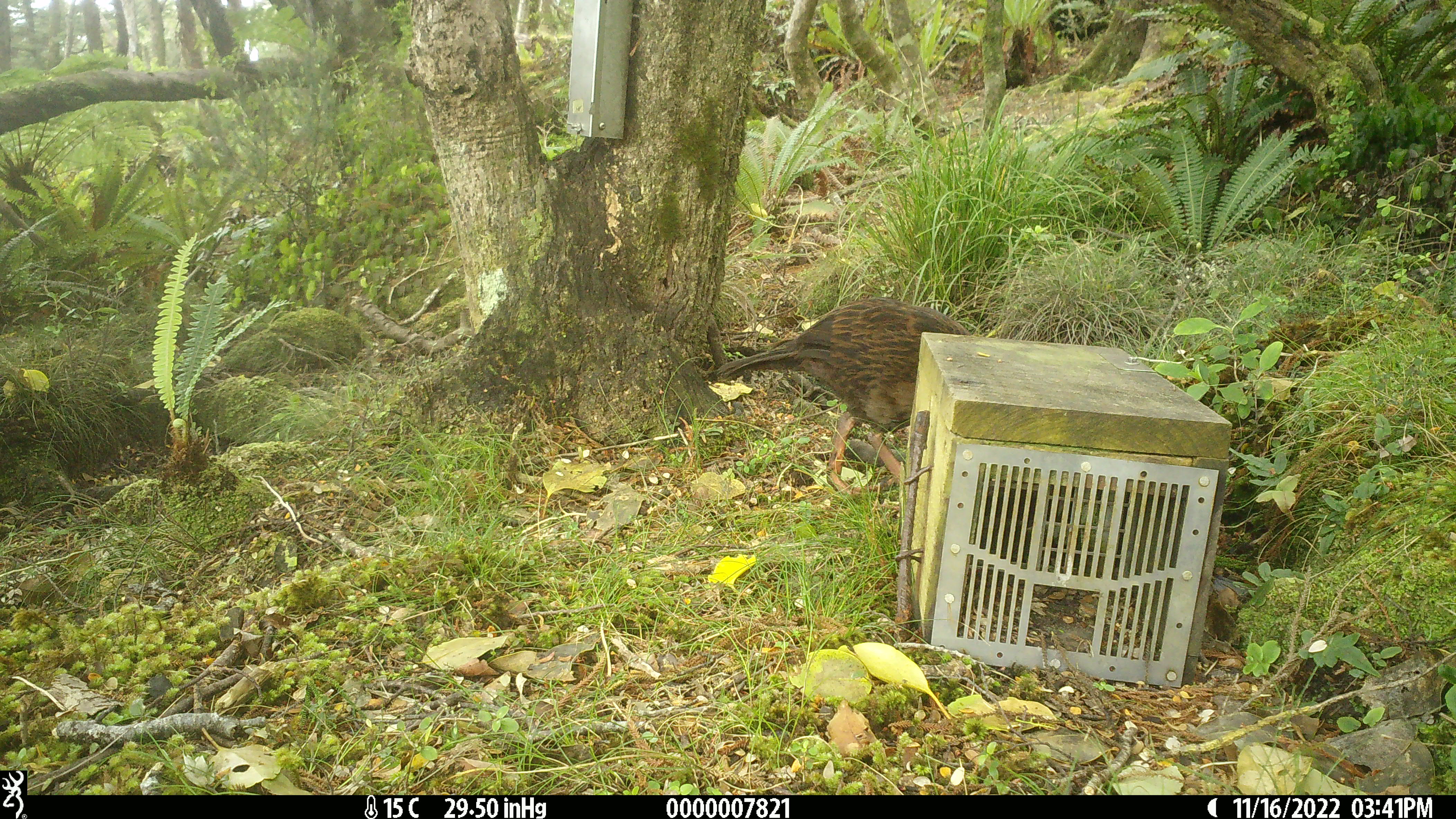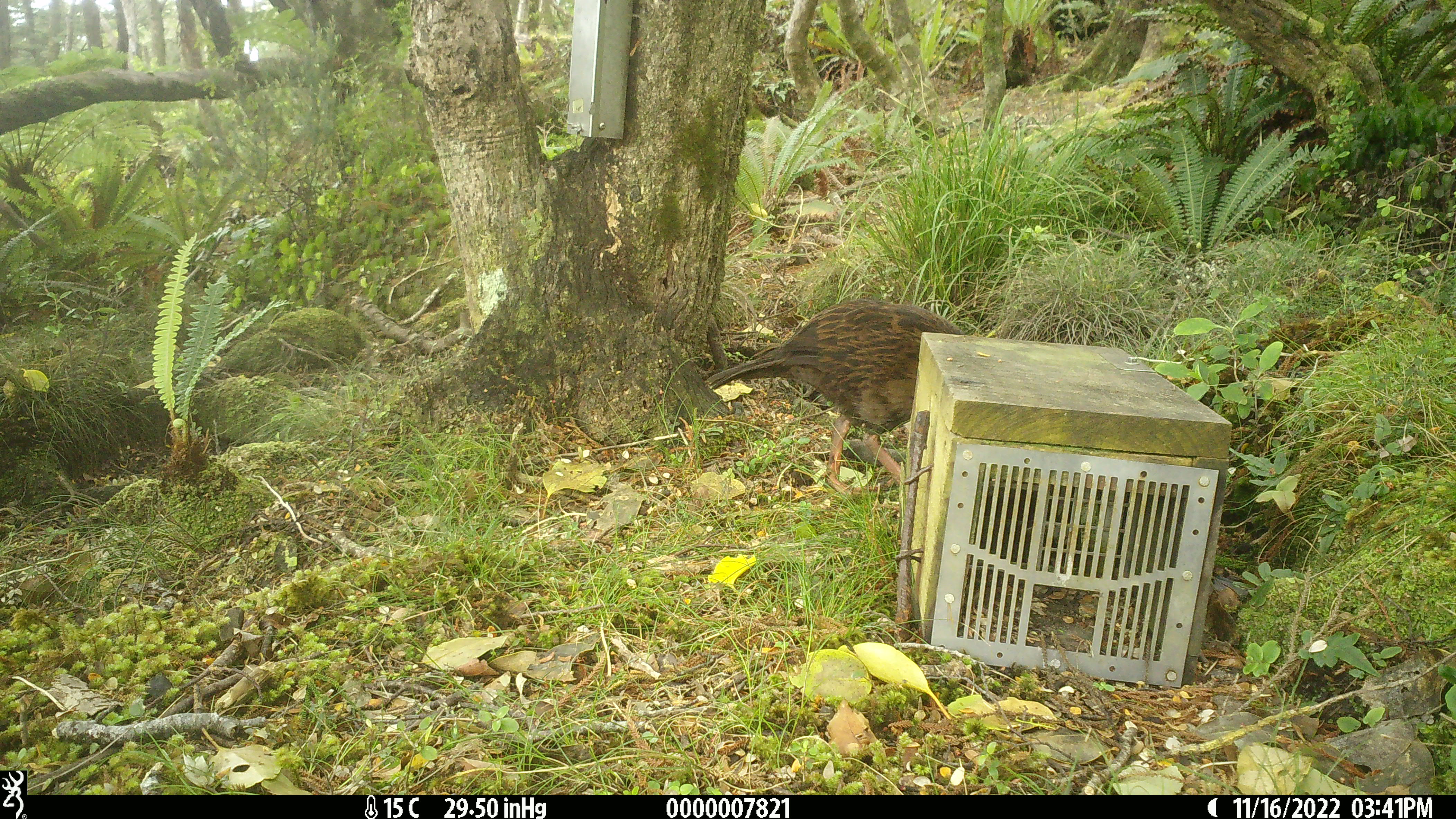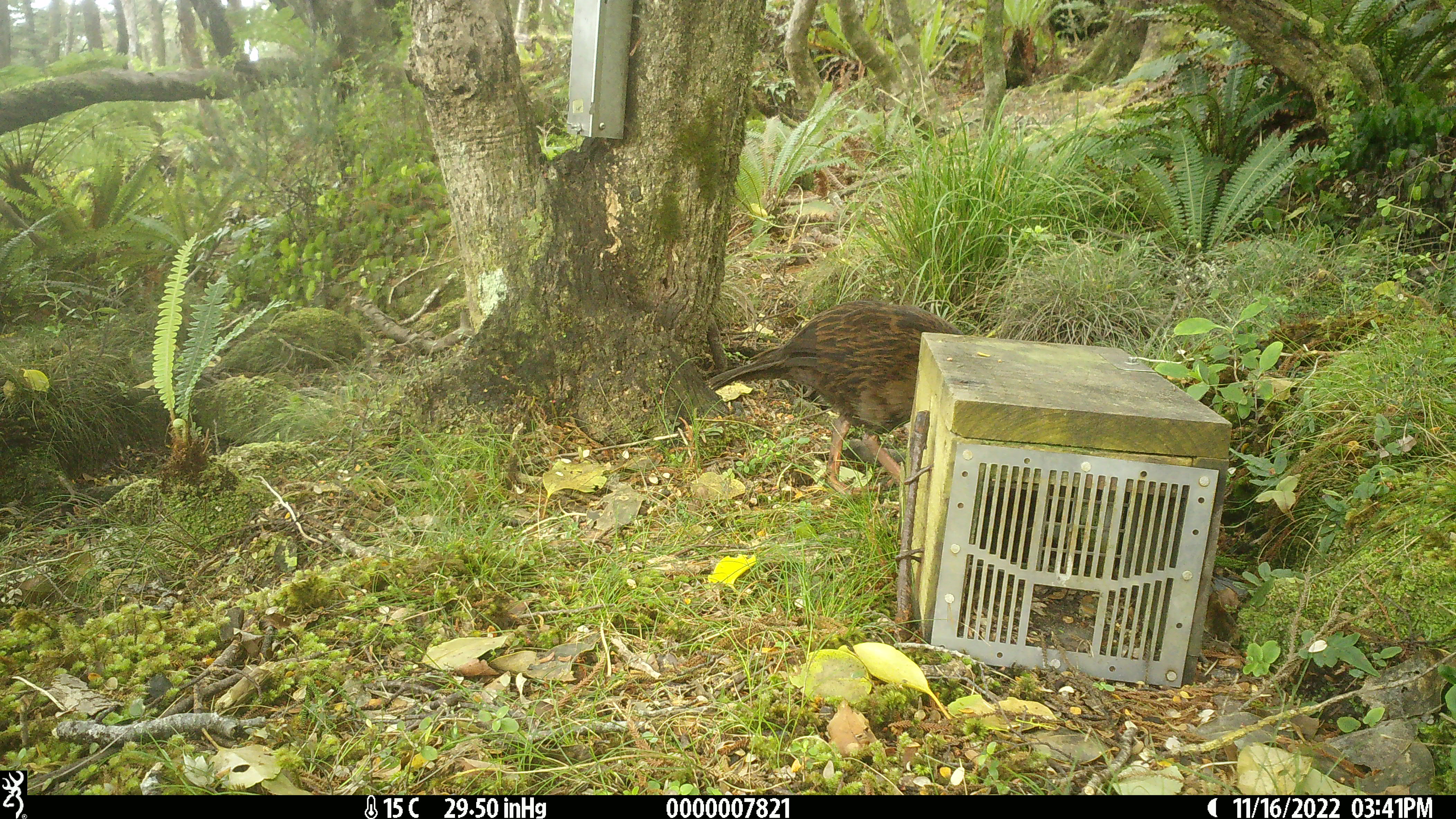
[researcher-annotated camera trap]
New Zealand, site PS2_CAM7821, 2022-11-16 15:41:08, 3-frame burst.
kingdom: Animalia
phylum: Chordata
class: Aves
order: Gruiformes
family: Rallidae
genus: Gallirallus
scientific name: Gallirallus australis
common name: weka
Weka (Gallirallus australis).